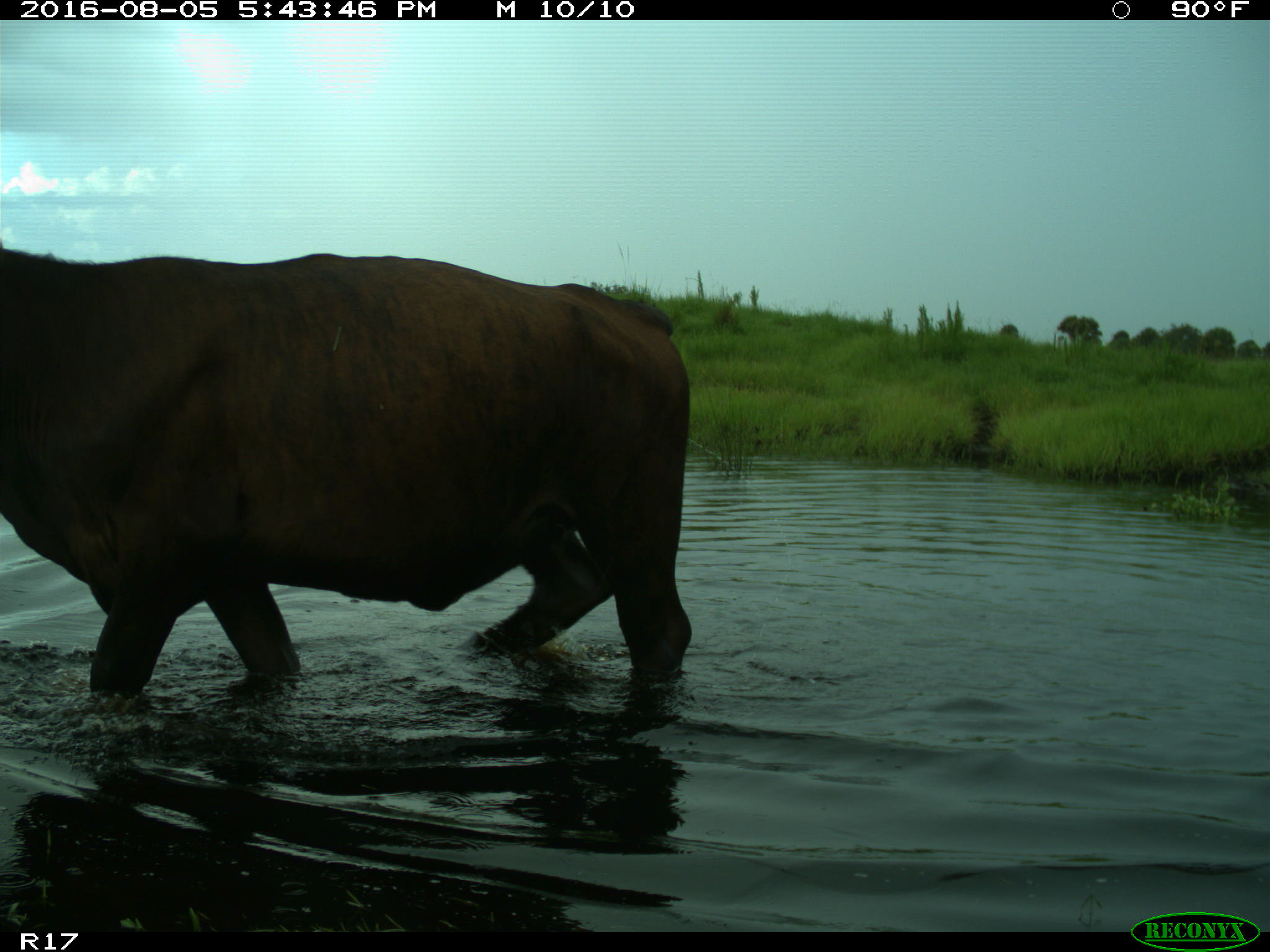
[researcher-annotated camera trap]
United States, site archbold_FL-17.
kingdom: Animalia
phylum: Chordata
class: Mammalia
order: Artiodactyla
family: Bovidae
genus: Bos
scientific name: Bos taurus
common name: domestic cow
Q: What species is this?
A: Bos taurus (domestic cow).